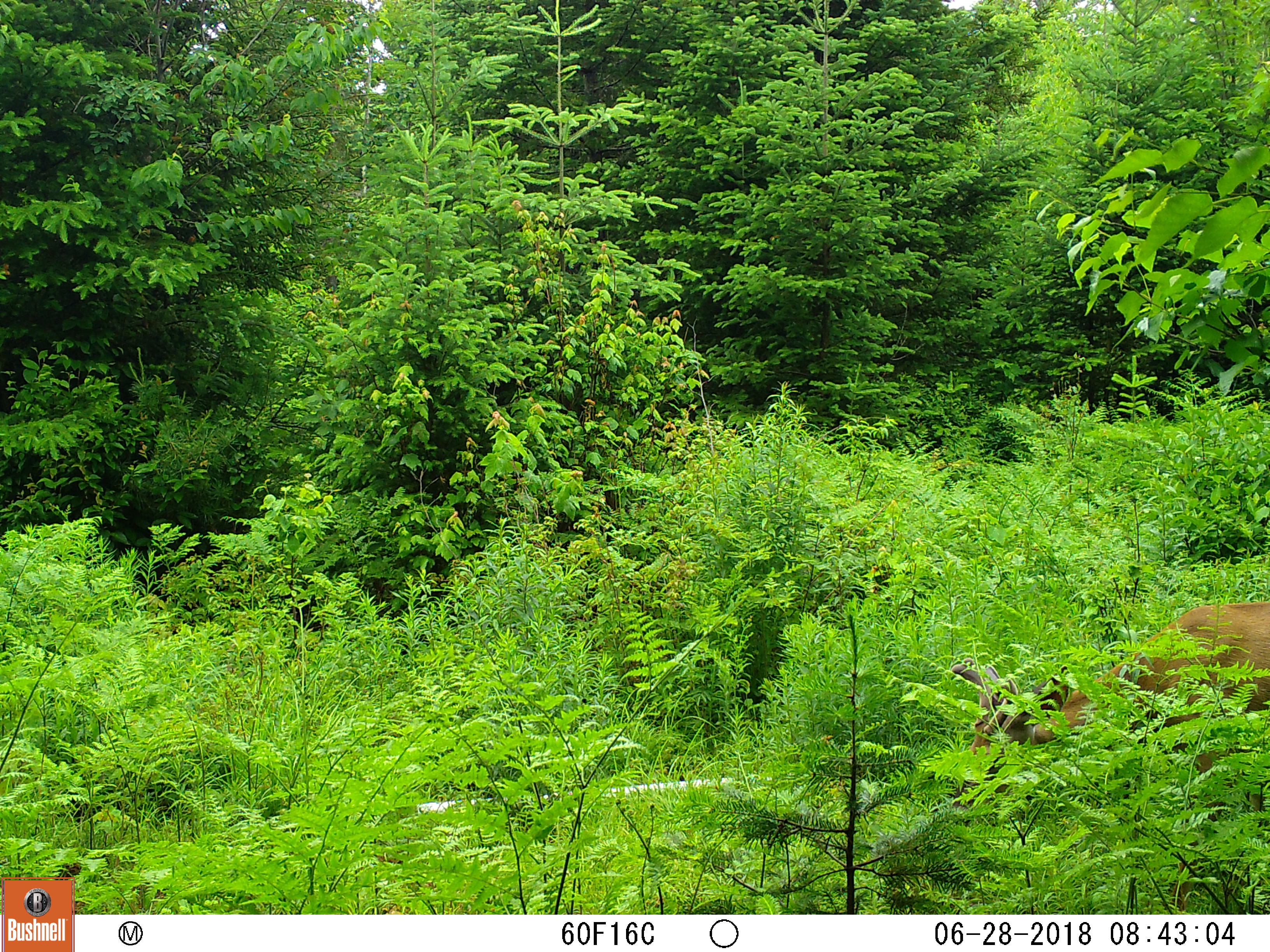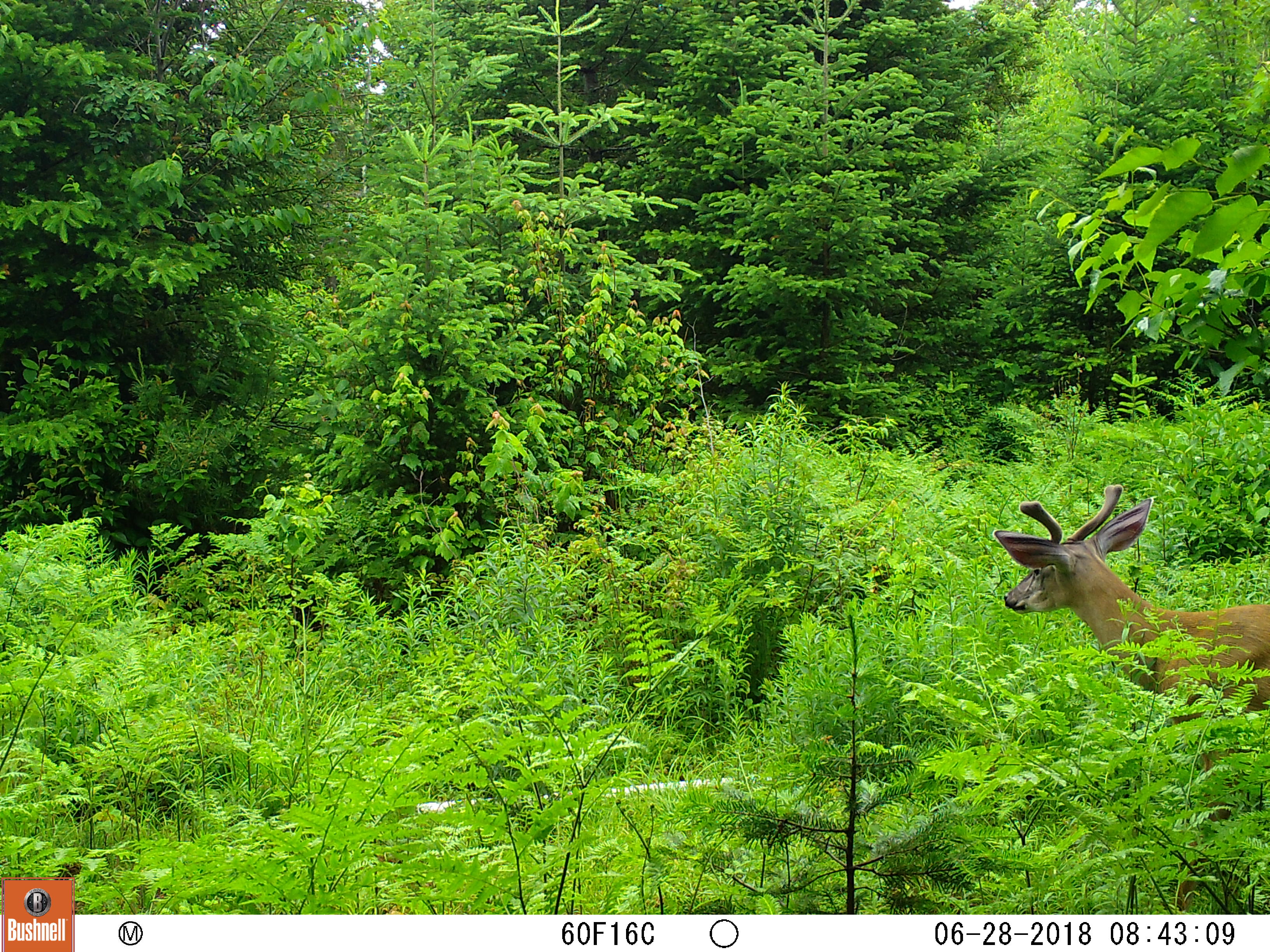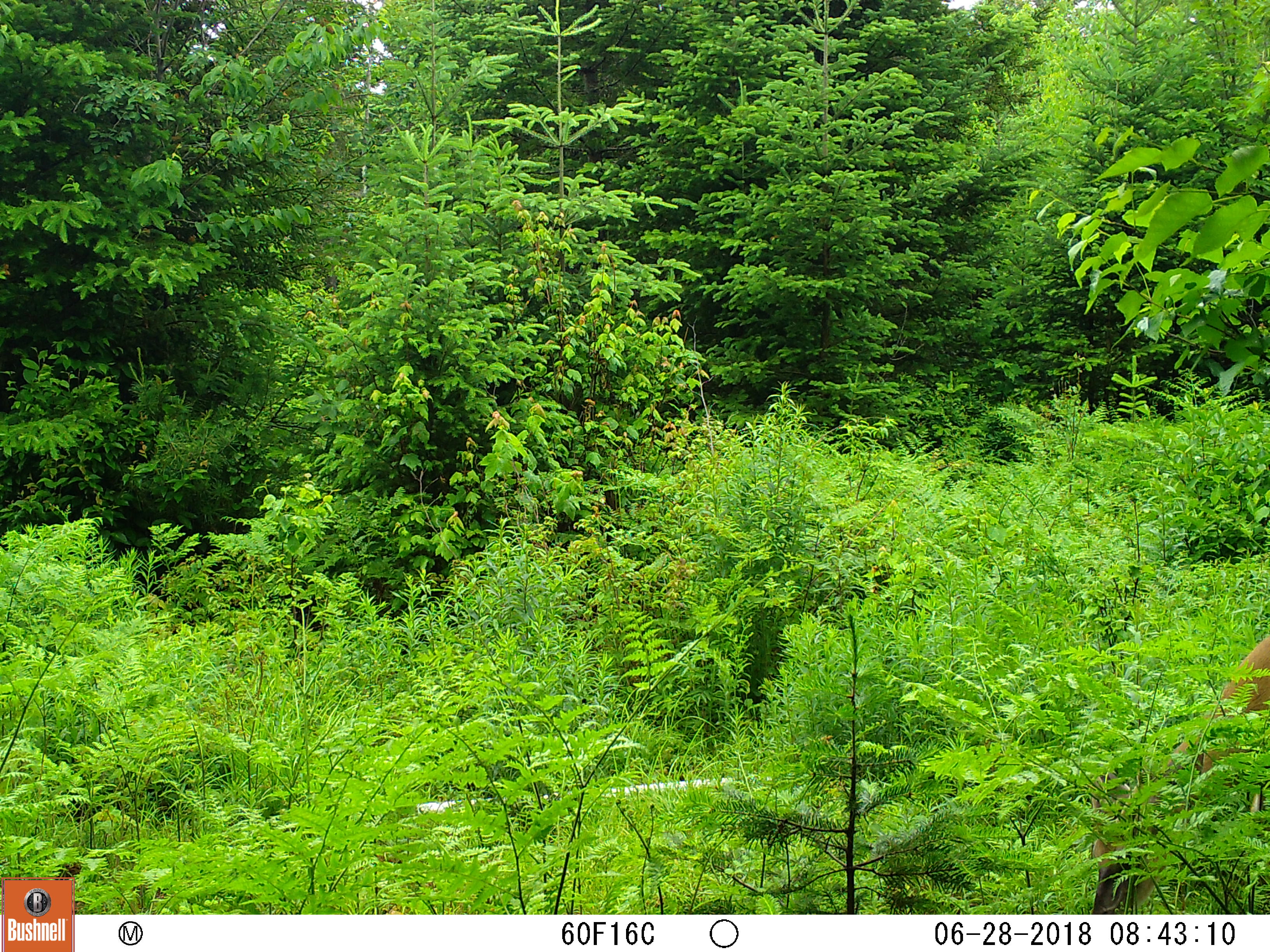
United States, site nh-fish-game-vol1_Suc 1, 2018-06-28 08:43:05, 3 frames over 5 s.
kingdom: Animalia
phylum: Chordata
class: Mammalia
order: Artiodactyla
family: Cervidae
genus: Odocoileus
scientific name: Odocoileus virginianus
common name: white-tailed deer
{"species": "white-tailed deer (Odocoileus virginianus)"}